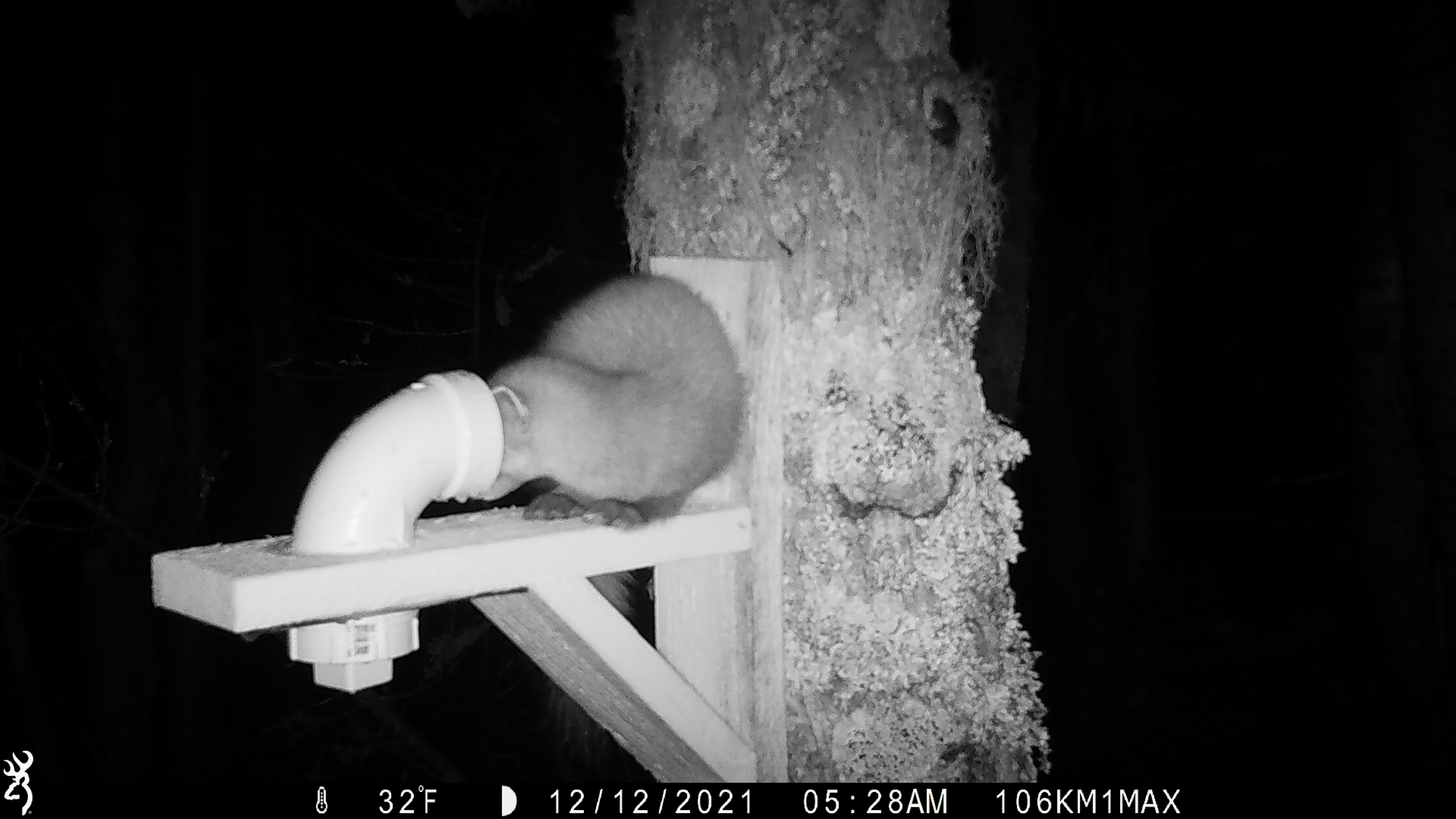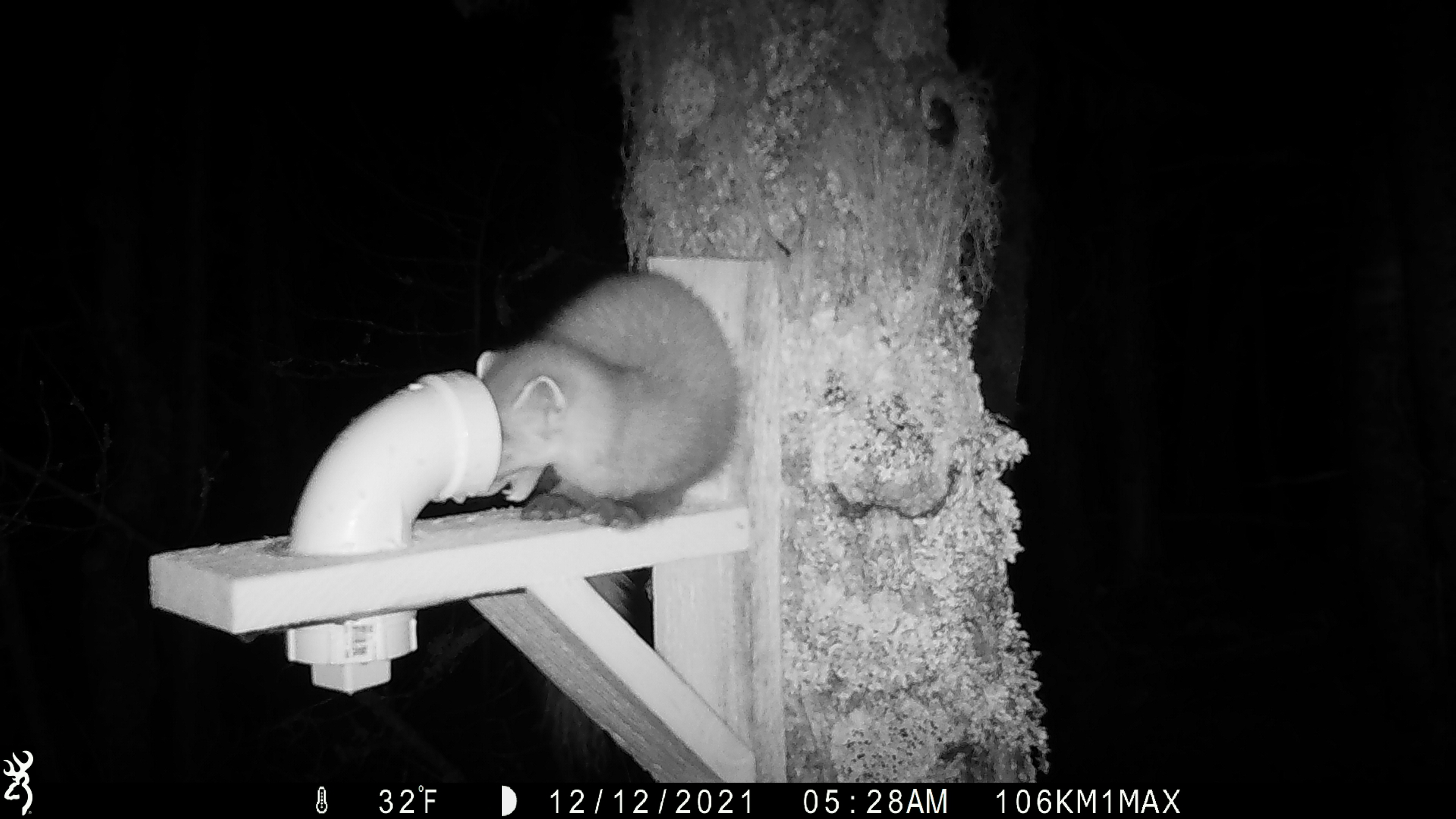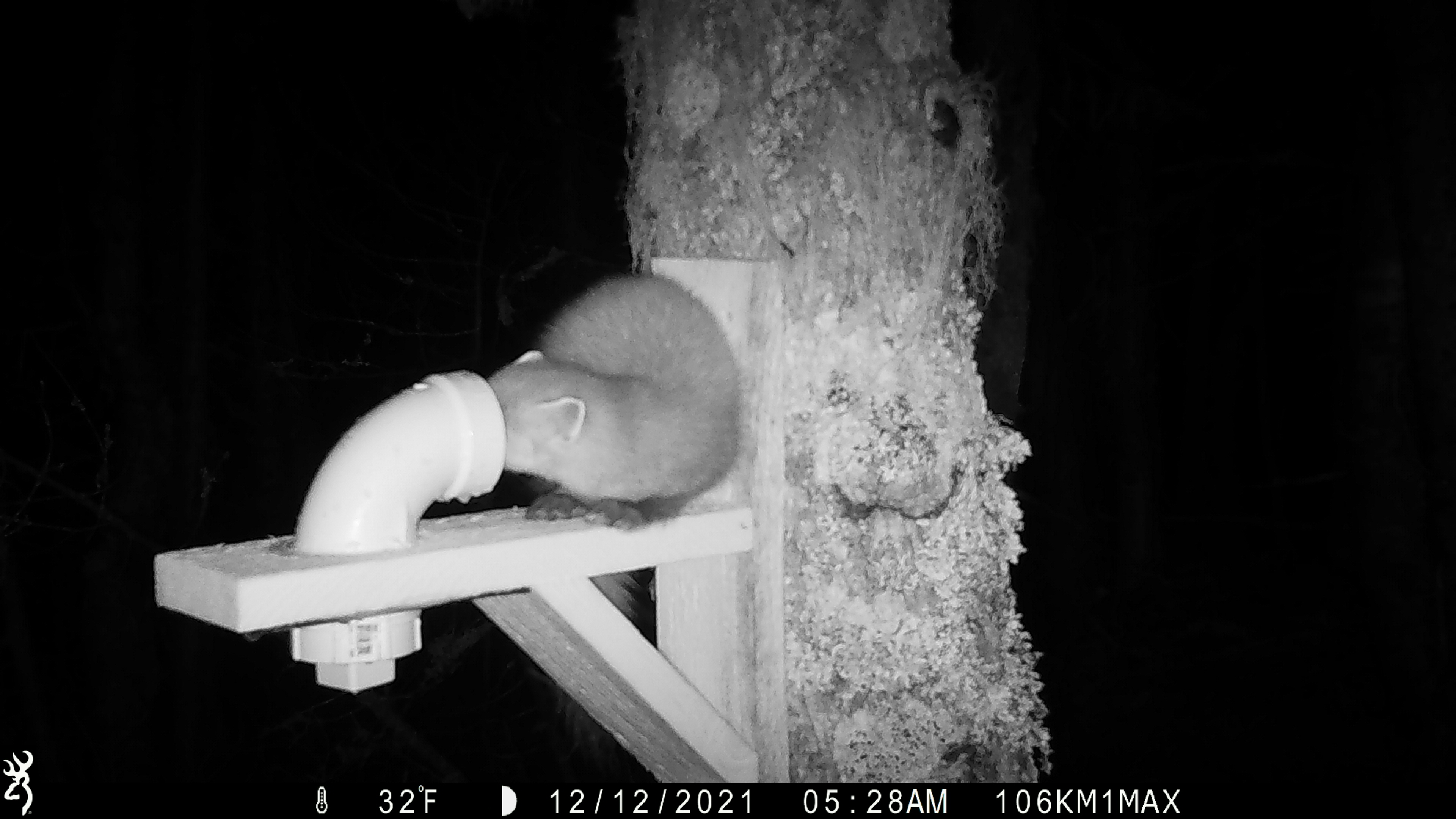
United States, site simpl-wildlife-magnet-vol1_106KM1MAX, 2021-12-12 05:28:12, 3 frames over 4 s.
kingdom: Animalia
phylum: Chordata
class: Mammalia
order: Carnivora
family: Mustelidae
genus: Martes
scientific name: Martes americana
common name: american marten